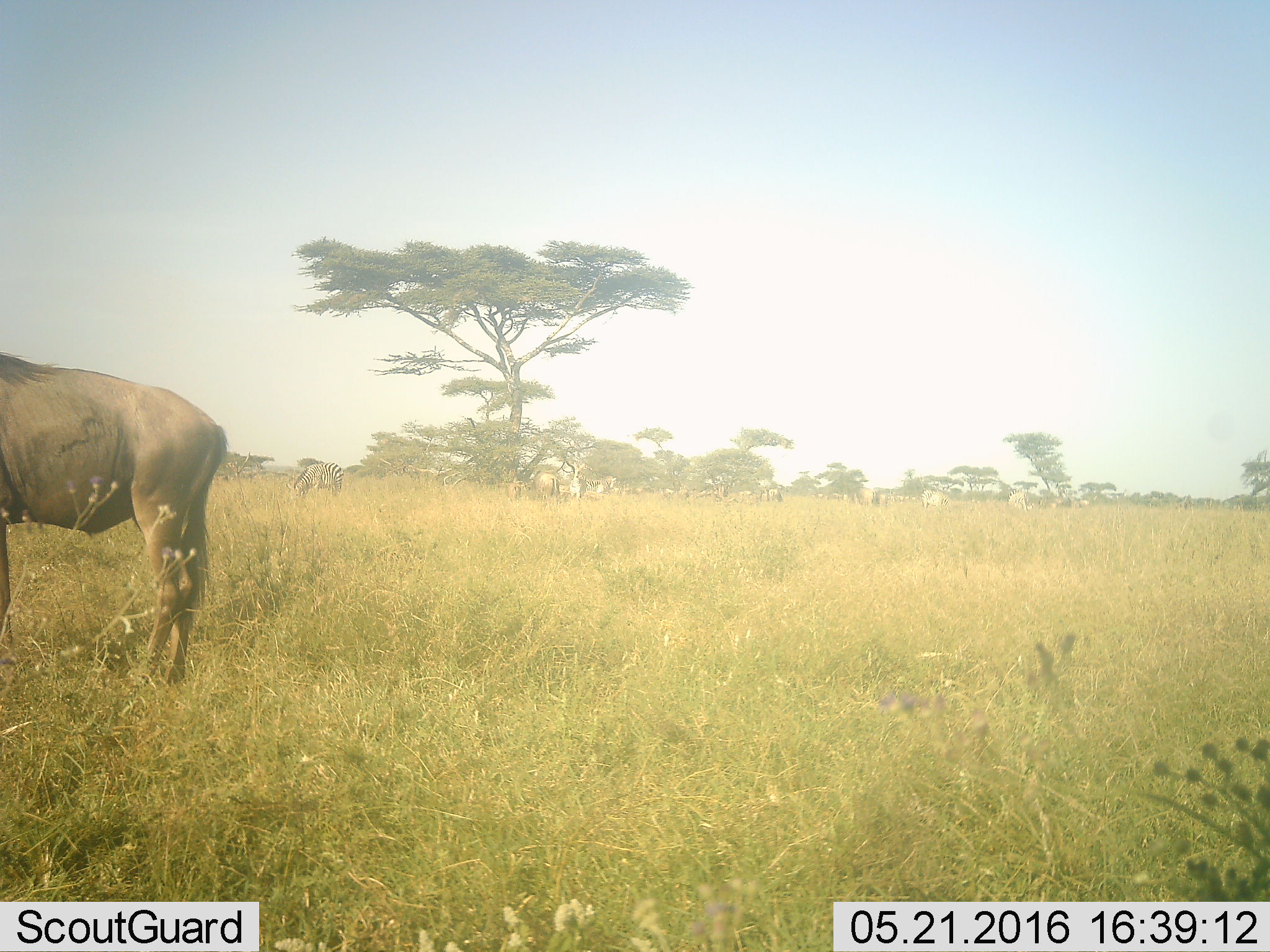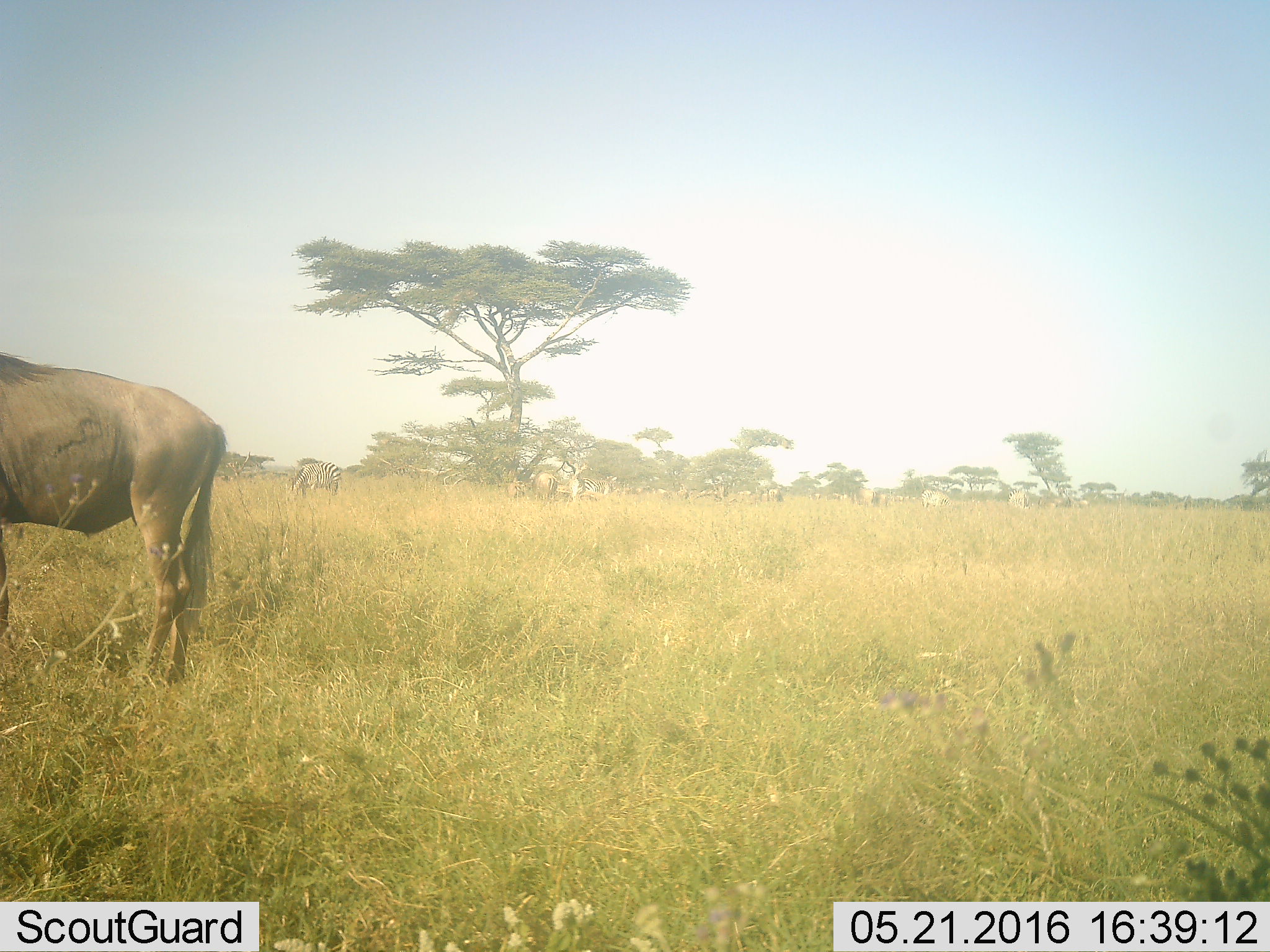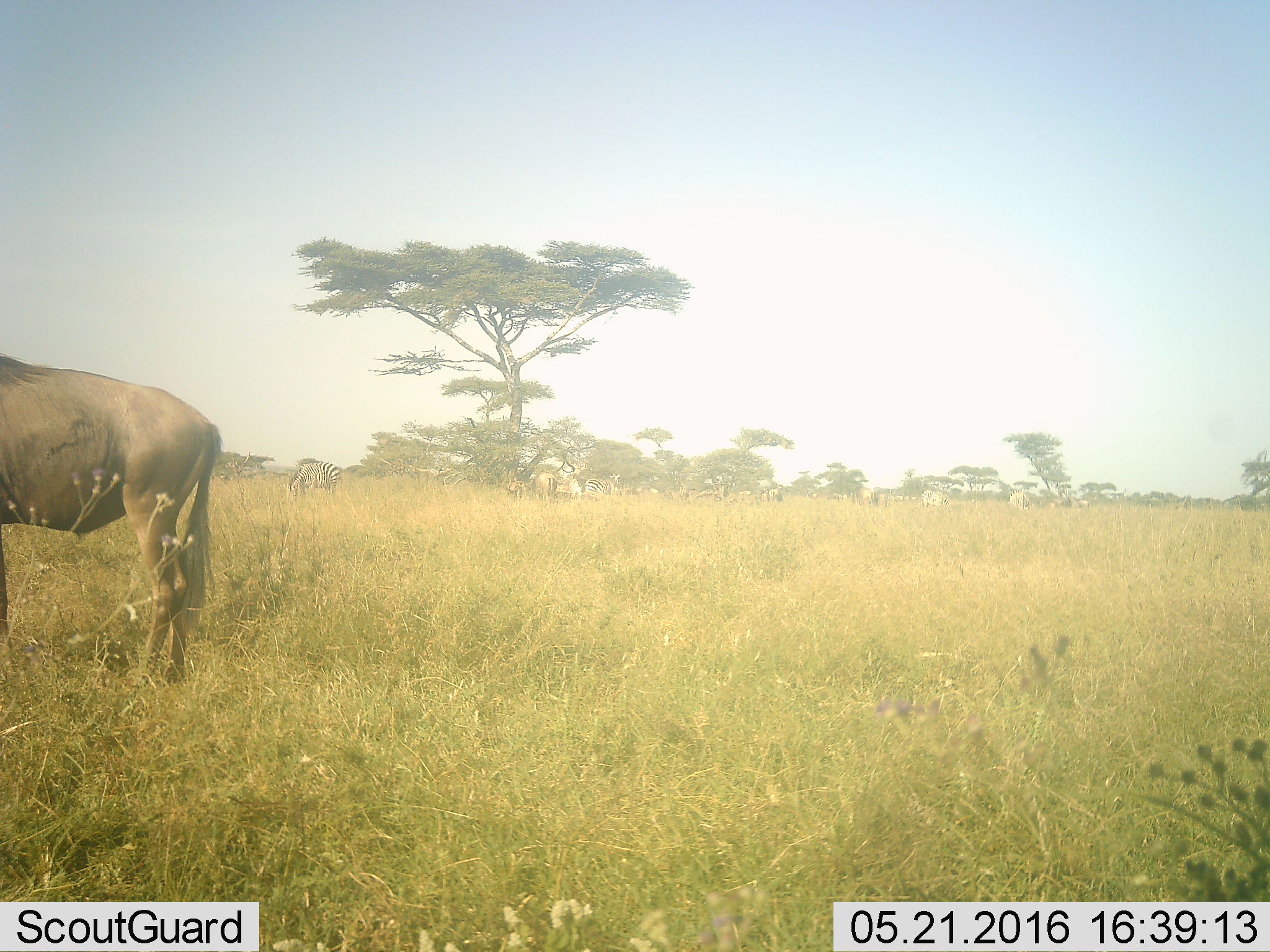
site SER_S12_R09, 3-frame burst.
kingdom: Animalia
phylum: Chordata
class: Mammalia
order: Artiodactyla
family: Bovidae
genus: Connochaetes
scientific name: Connochaetes taurinus taurinus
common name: blue wildebeest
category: wildebeestblue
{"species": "wildebeestblue (blue wildebeest) (Connochaetes taurinus taurinus)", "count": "11-50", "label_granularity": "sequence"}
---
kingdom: Animalia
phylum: Chordata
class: Mammalia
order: Perissodactyla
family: Equidae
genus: Equus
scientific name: Equus quagga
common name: plains zebra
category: zebraplains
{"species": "zebraplains (plains zebra) (Equus quagga)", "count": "6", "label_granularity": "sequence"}